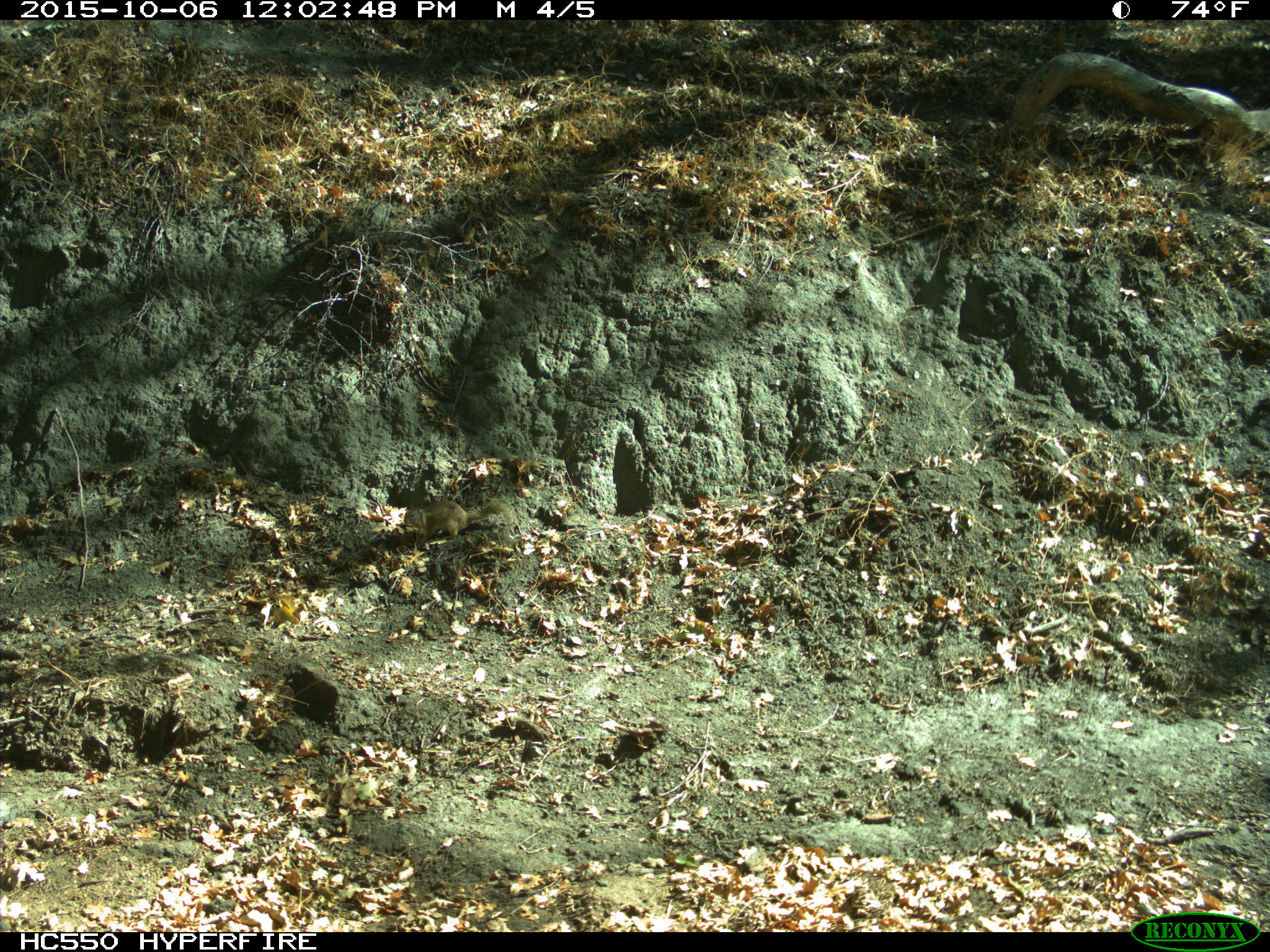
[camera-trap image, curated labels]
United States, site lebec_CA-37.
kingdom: Animalia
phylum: Chordata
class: Mammalia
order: Rodentia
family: Sciuridae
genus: Otospermophilus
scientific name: Otospermophilus beecheyi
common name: california ground squirrel